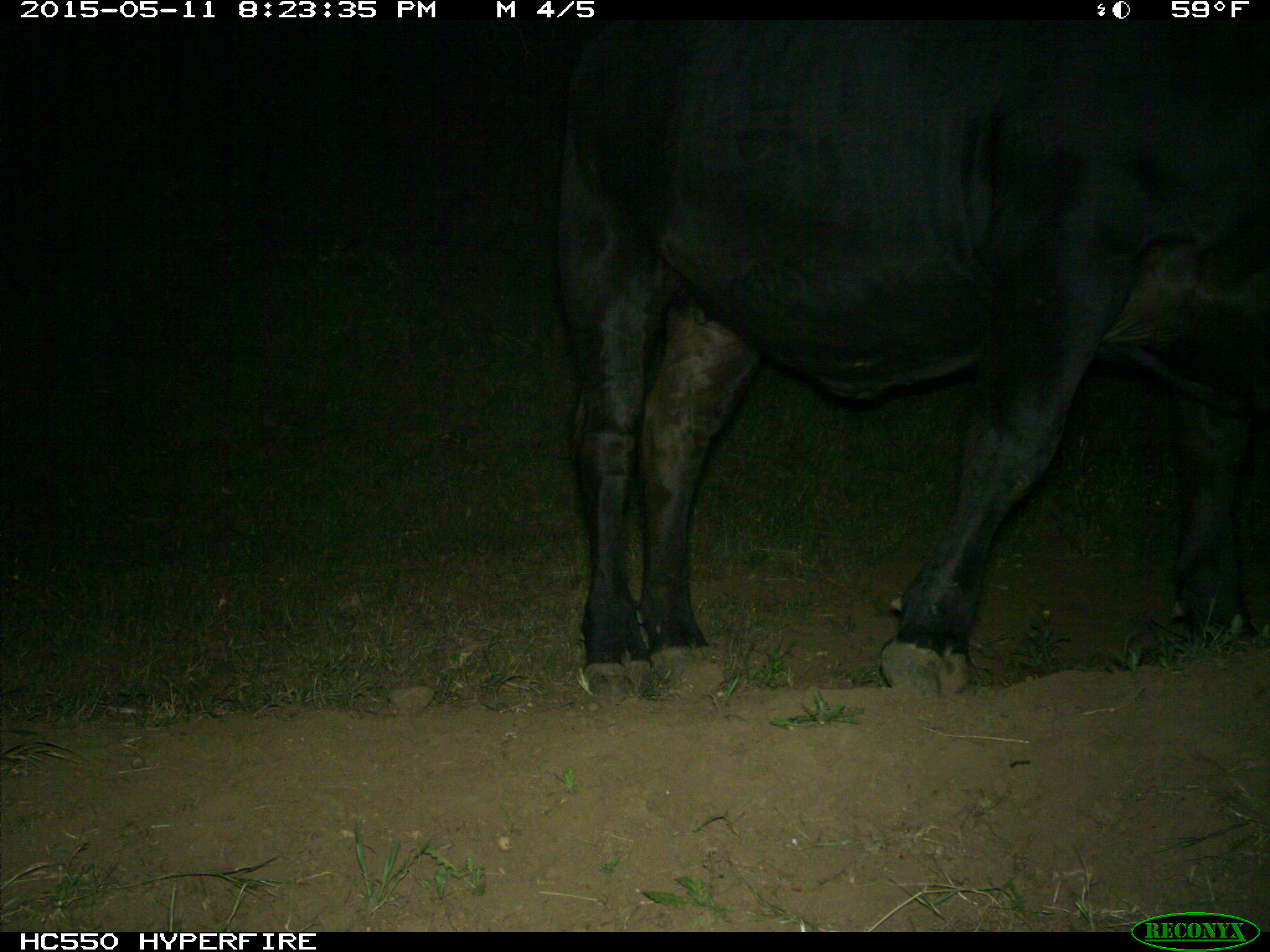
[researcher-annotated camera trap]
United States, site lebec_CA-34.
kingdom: Animalia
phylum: Chordata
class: Mammalia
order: Artiodactyla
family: Bovidae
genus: Bos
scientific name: Bos taurus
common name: domestic cow